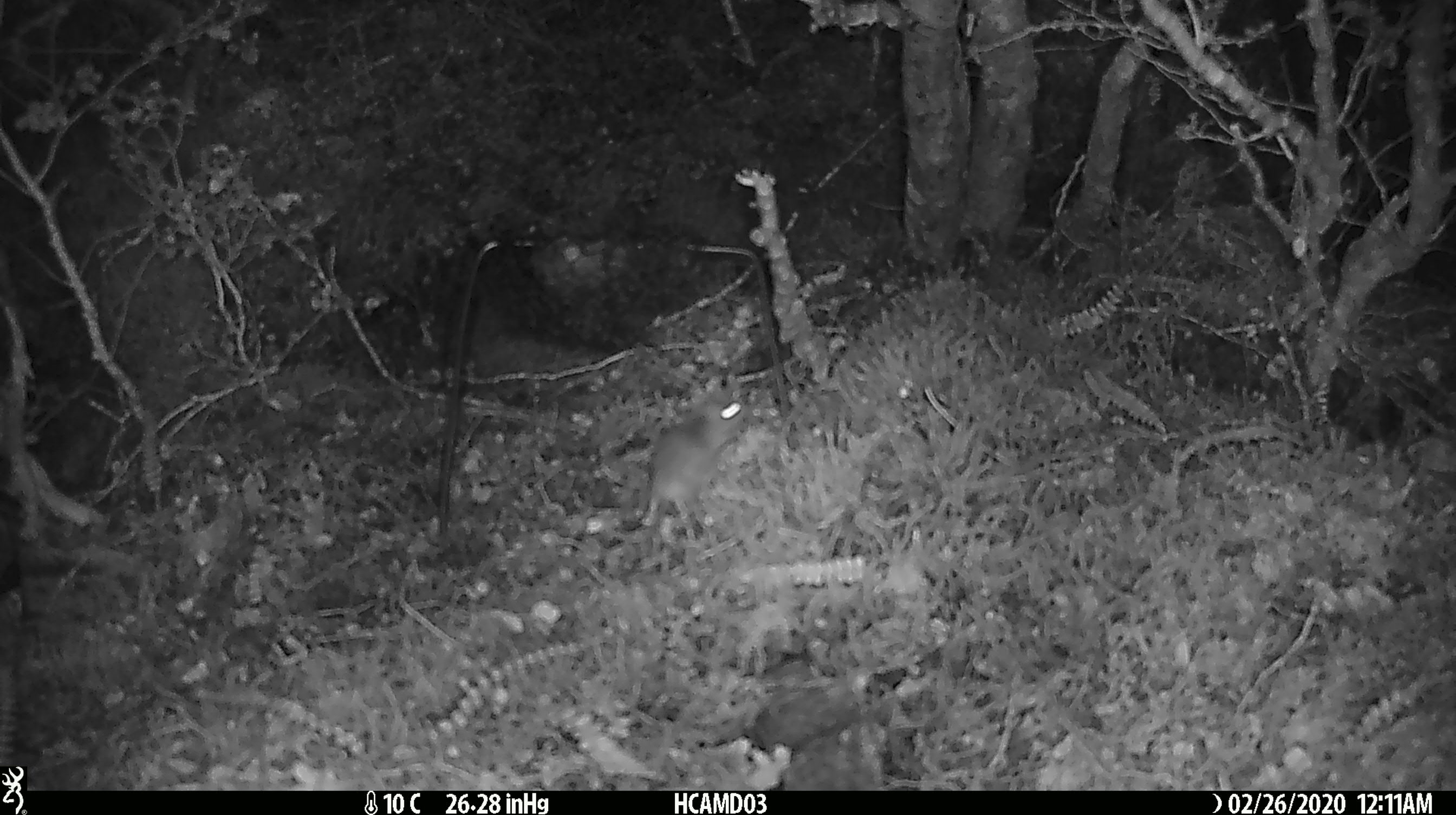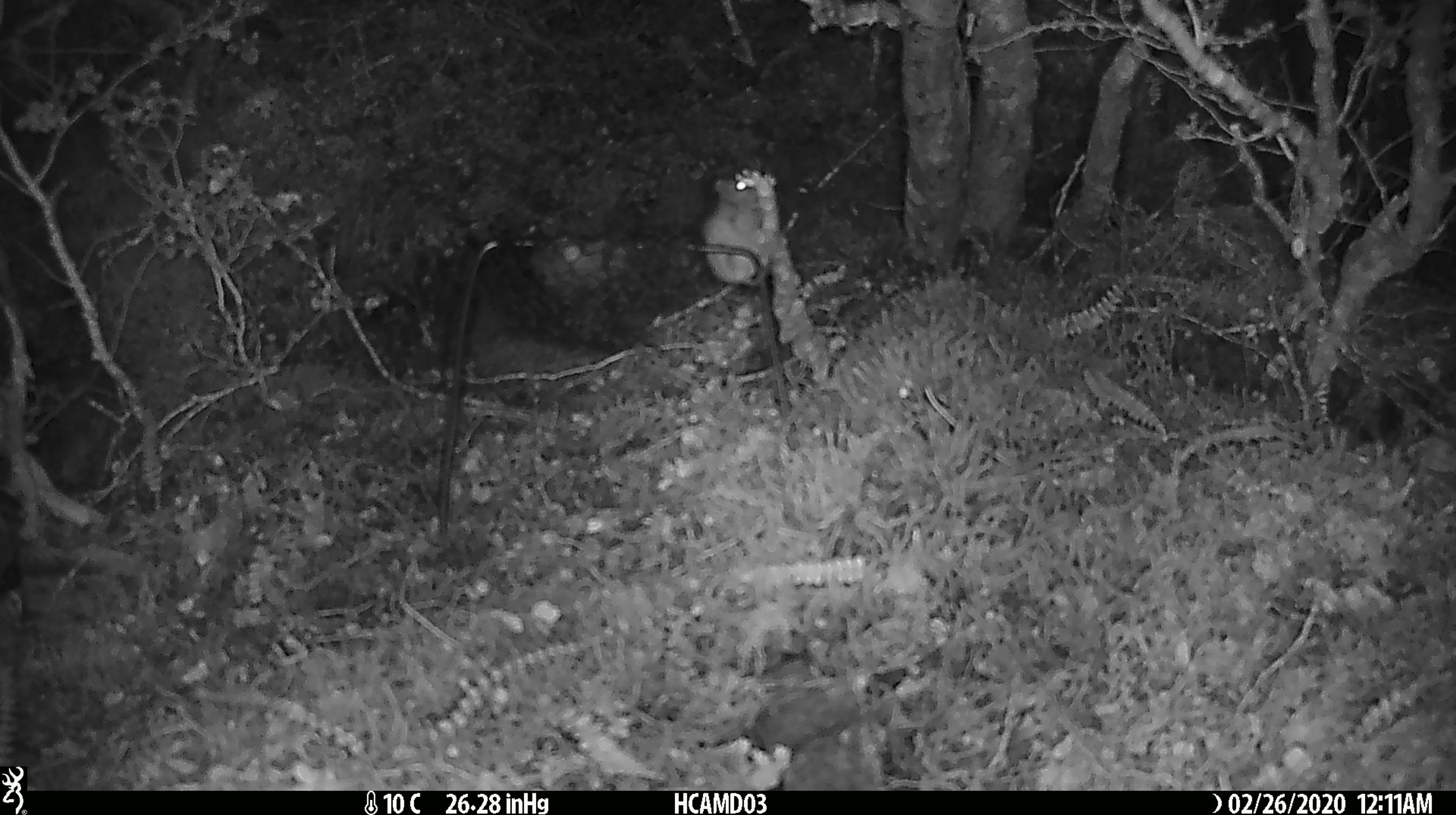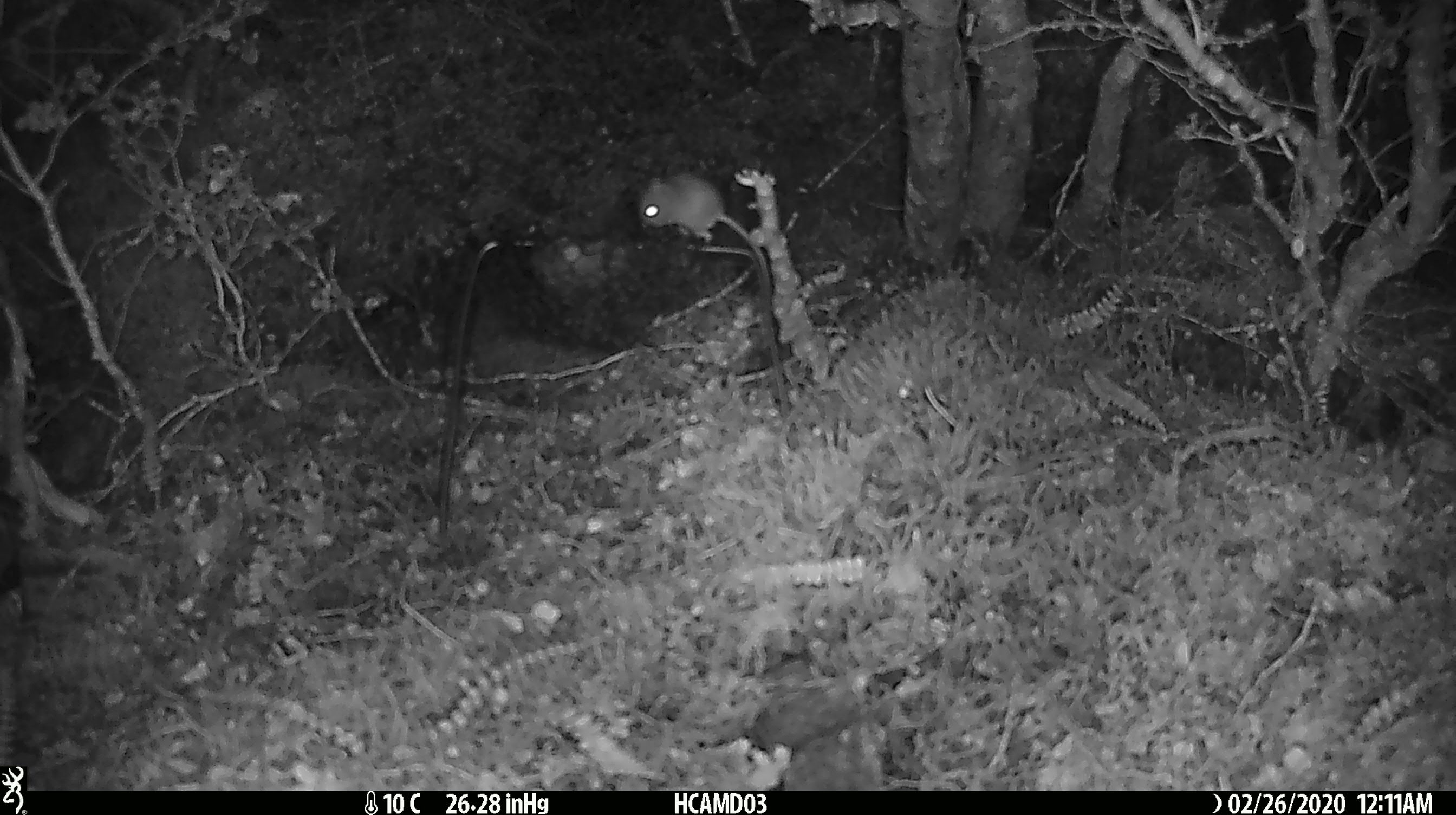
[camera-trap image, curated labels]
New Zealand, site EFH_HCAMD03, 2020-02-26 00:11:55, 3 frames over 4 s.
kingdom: Animalia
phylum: Chordata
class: Mammalia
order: Rodentia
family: Muridae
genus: Mus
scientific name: Mus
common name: mouse